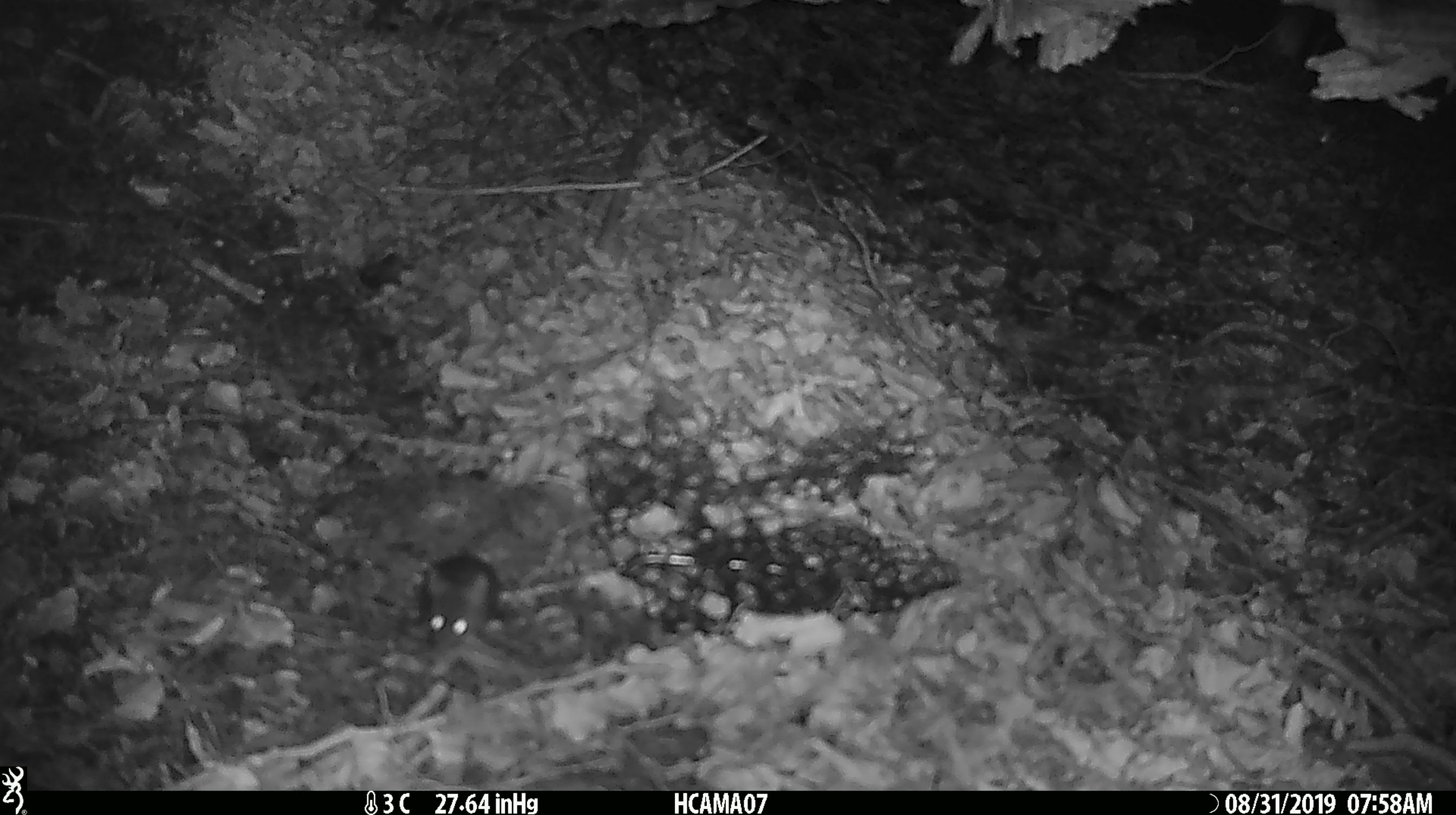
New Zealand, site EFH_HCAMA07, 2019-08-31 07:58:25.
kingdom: Animalia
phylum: Chordata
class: Mammalia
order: Rodentia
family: Muridae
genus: Mus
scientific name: Mus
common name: mouse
Mouse (Mus).